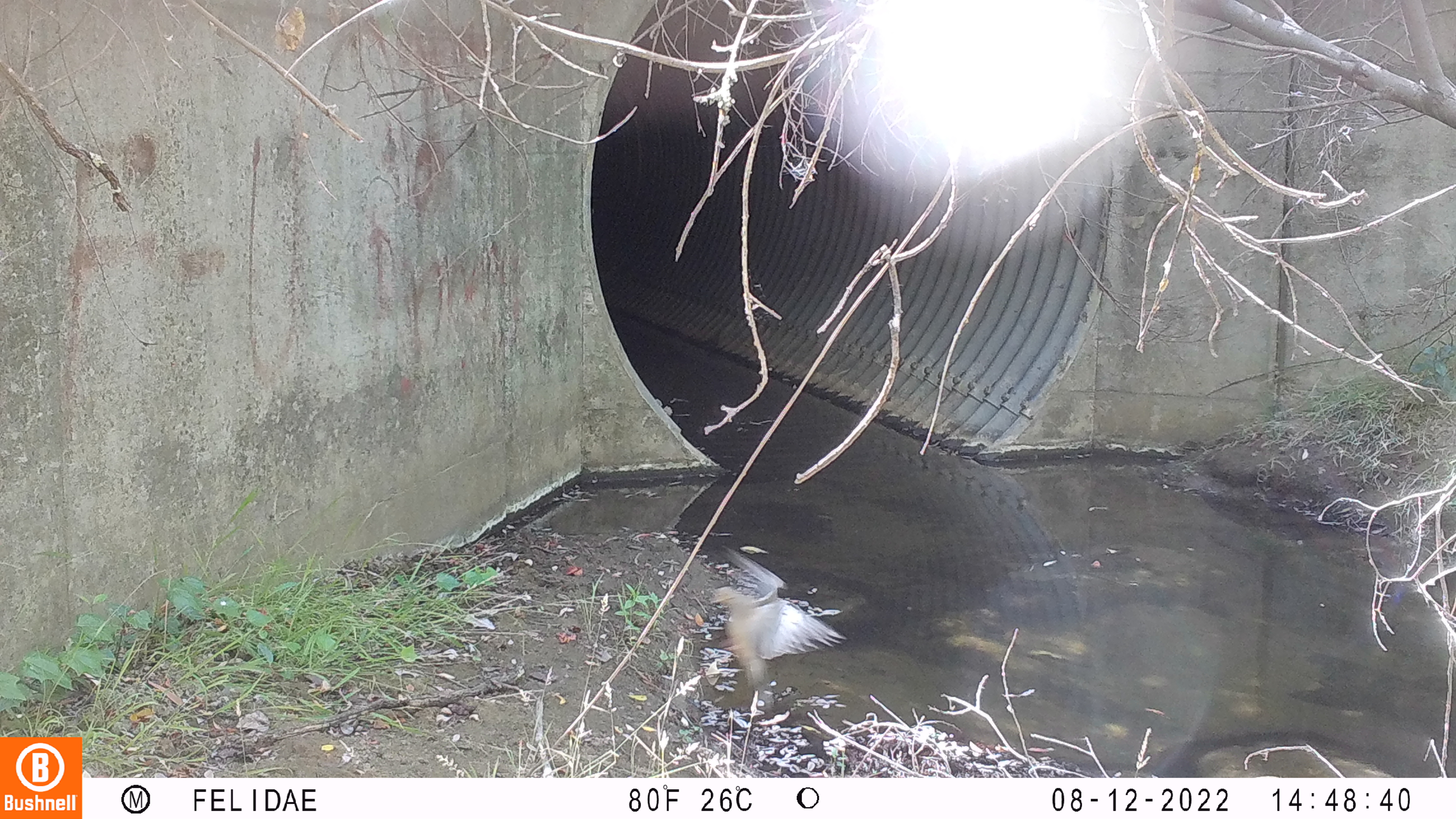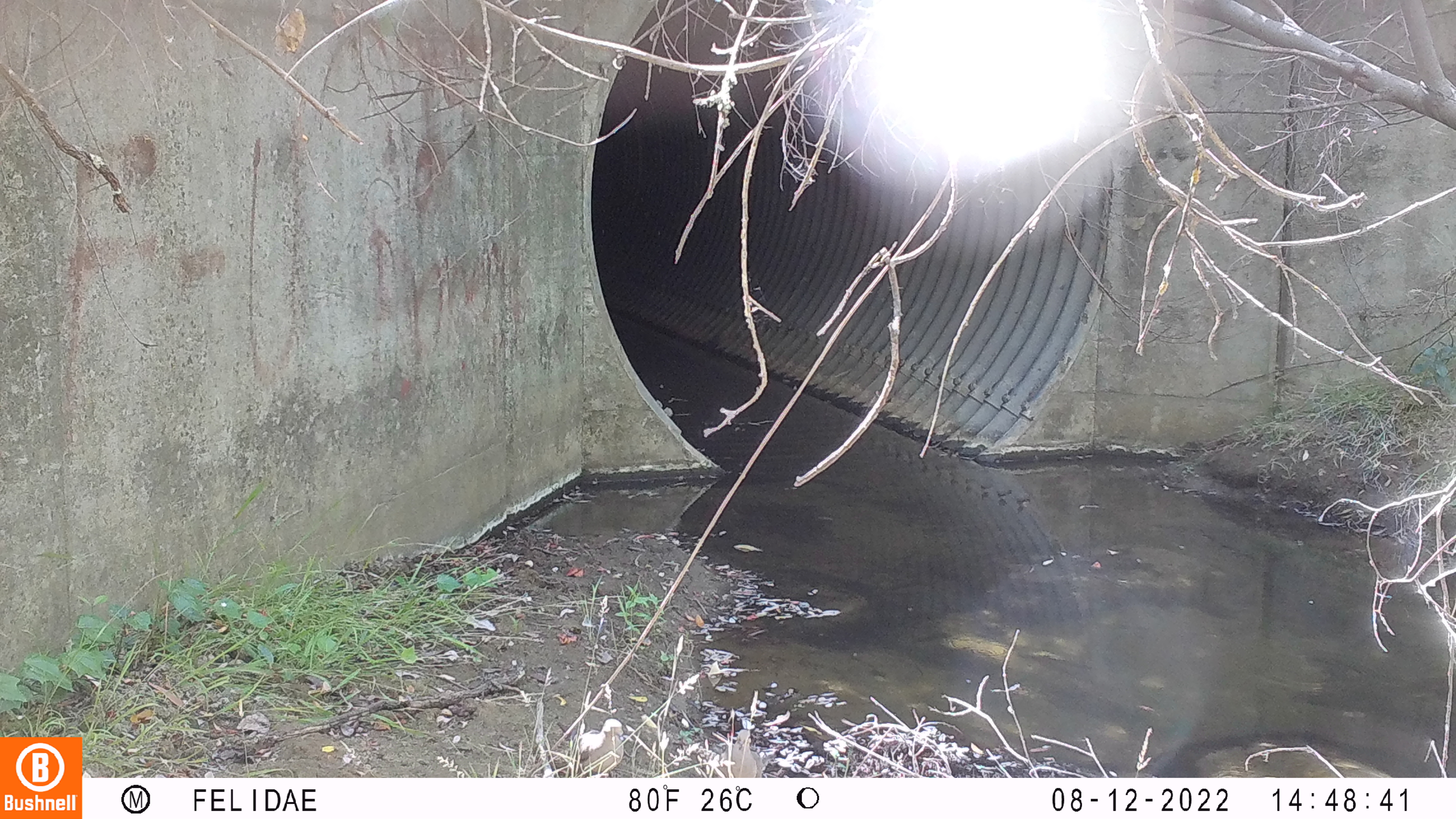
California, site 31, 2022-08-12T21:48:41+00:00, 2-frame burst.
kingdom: Animalia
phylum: Chordata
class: Aves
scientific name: Aves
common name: bird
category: unknown bird